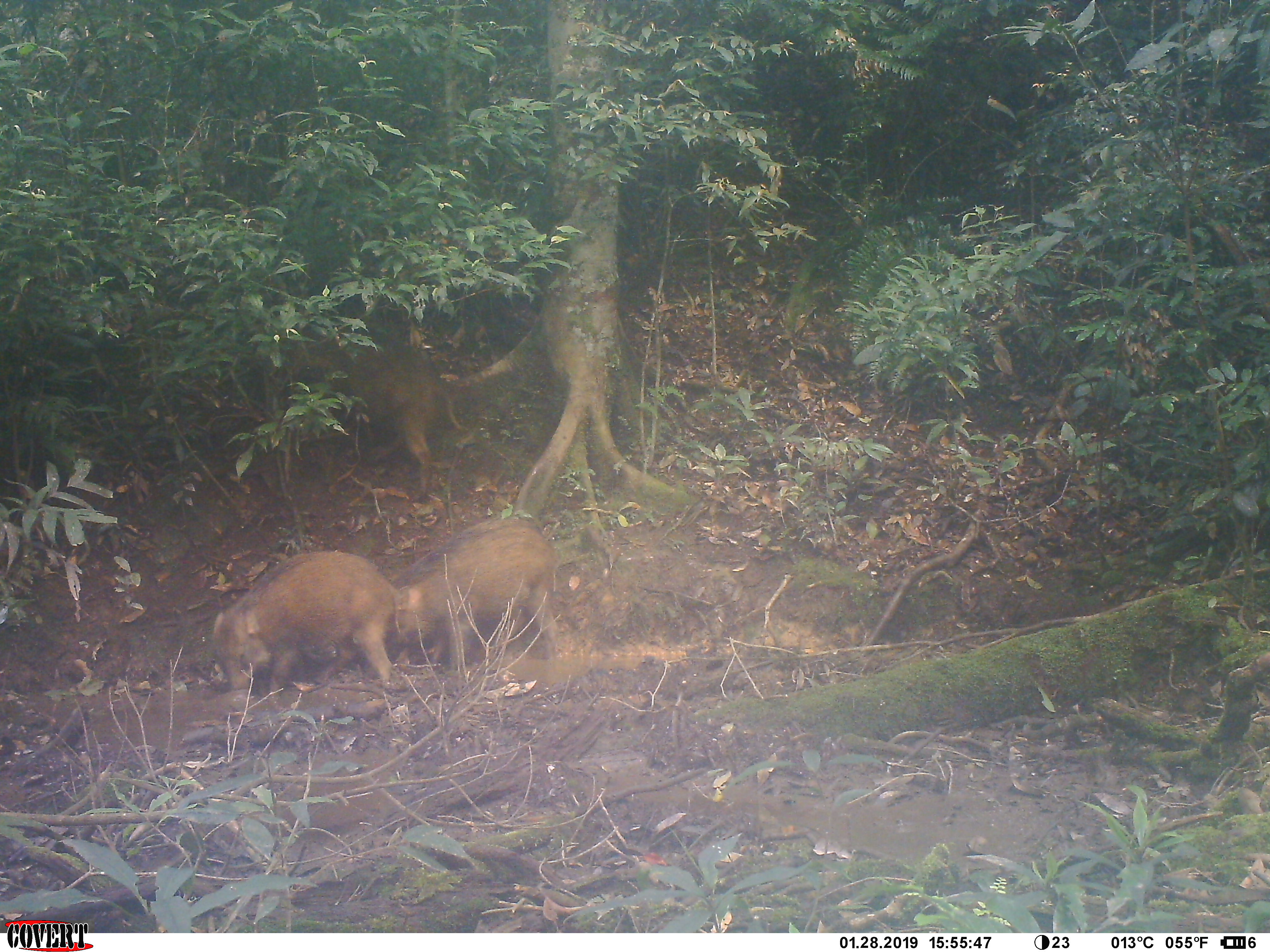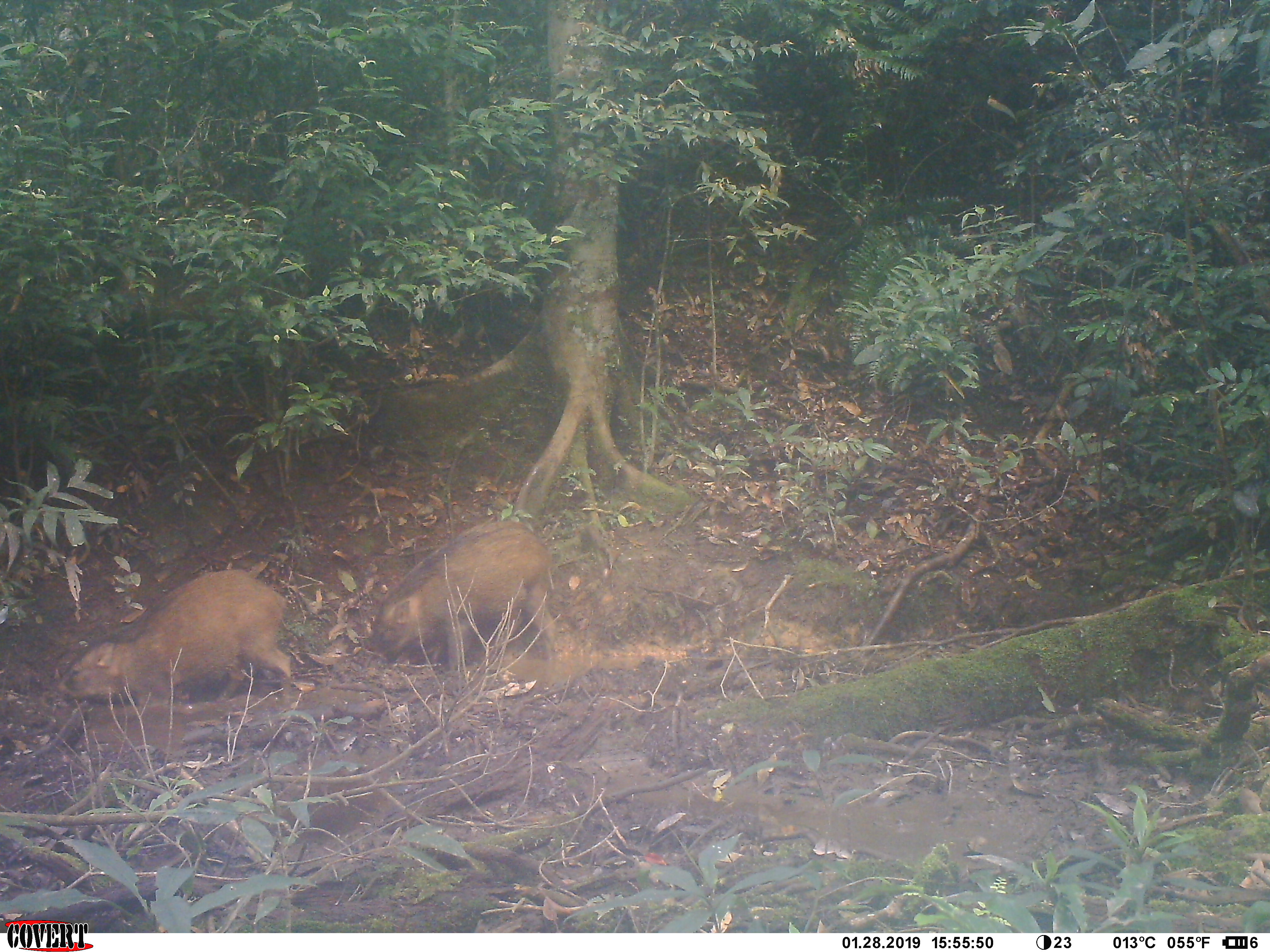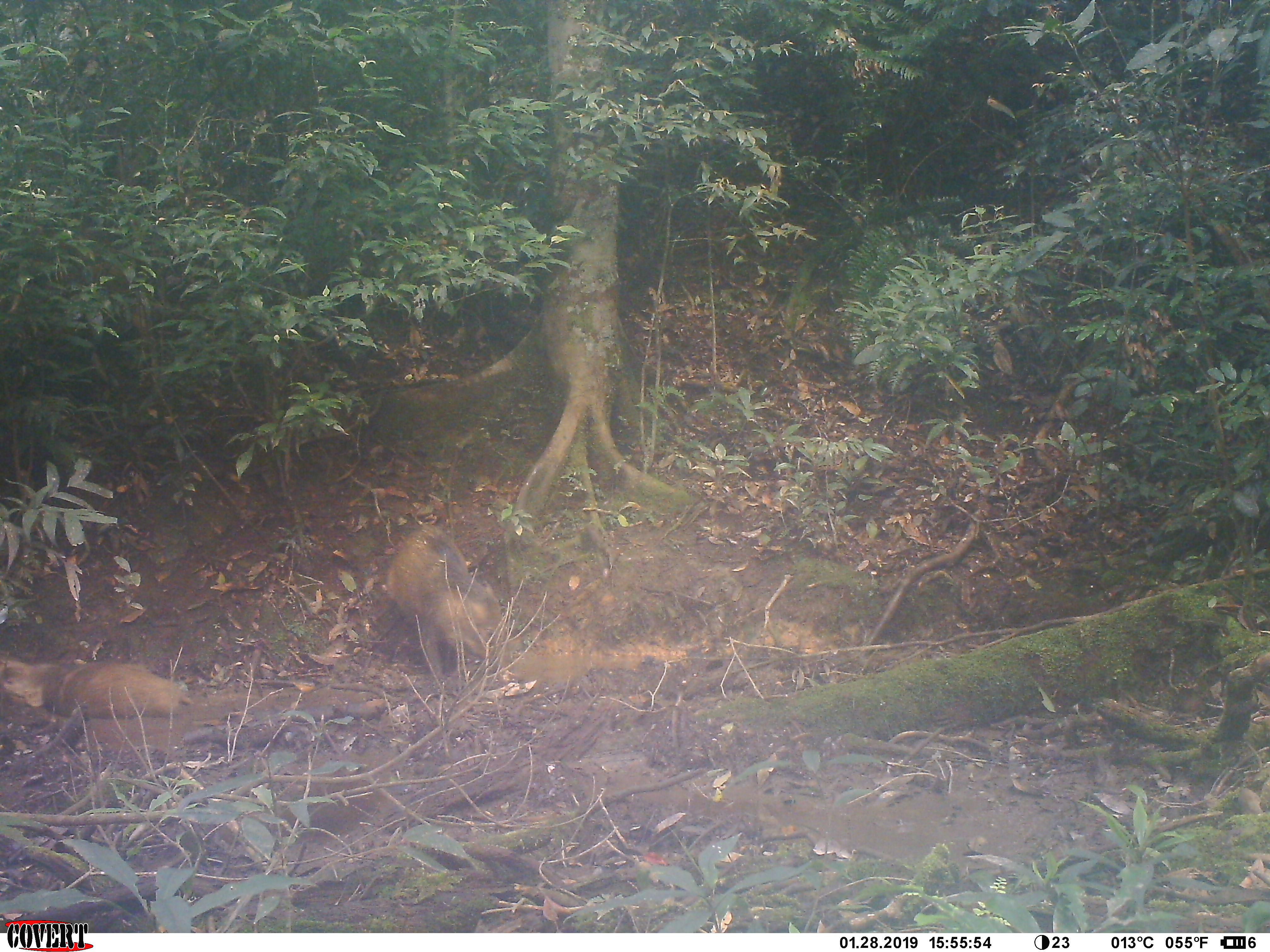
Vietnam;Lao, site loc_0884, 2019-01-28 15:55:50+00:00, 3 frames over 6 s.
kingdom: Animalia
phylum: Chordata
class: Mammalia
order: Artiodactyla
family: Suidae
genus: Sus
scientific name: Sus scrofa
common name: eurasian wild pig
Eurasian wild pig (Sus scrofa). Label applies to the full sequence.